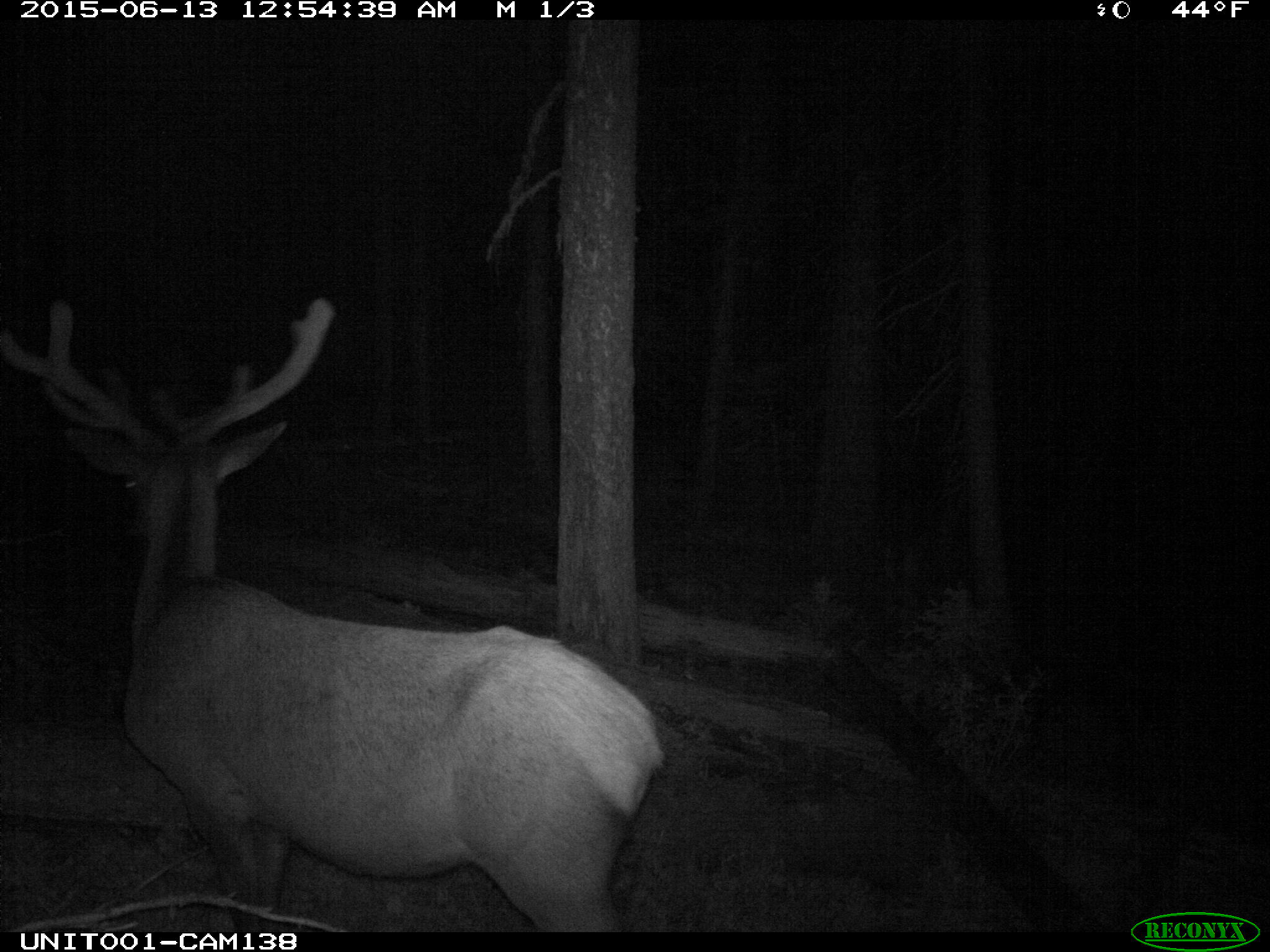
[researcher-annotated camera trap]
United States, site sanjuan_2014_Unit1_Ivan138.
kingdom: Animalia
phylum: Chordata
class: Mammalia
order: Artiodactyla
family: Cervidae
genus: Cervus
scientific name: Cervus elaphus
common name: red deer